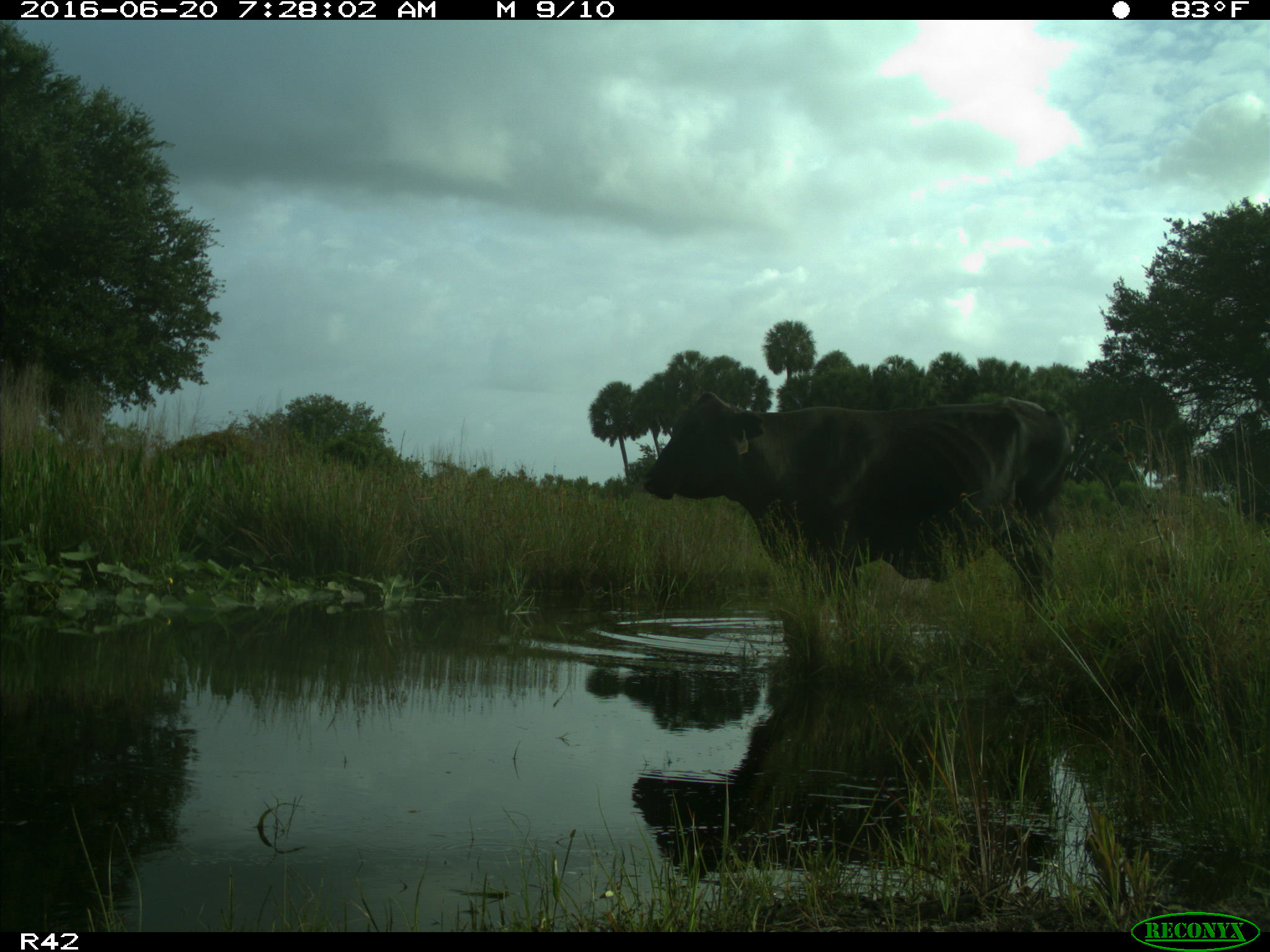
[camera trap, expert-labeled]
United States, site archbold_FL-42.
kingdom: Animalia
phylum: Chordata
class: Mammalia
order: Artiodactyla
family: Bovidae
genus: Bos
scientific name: Bos taurus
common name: domestic cow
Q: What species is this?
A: Bos taurus (domestic cow).